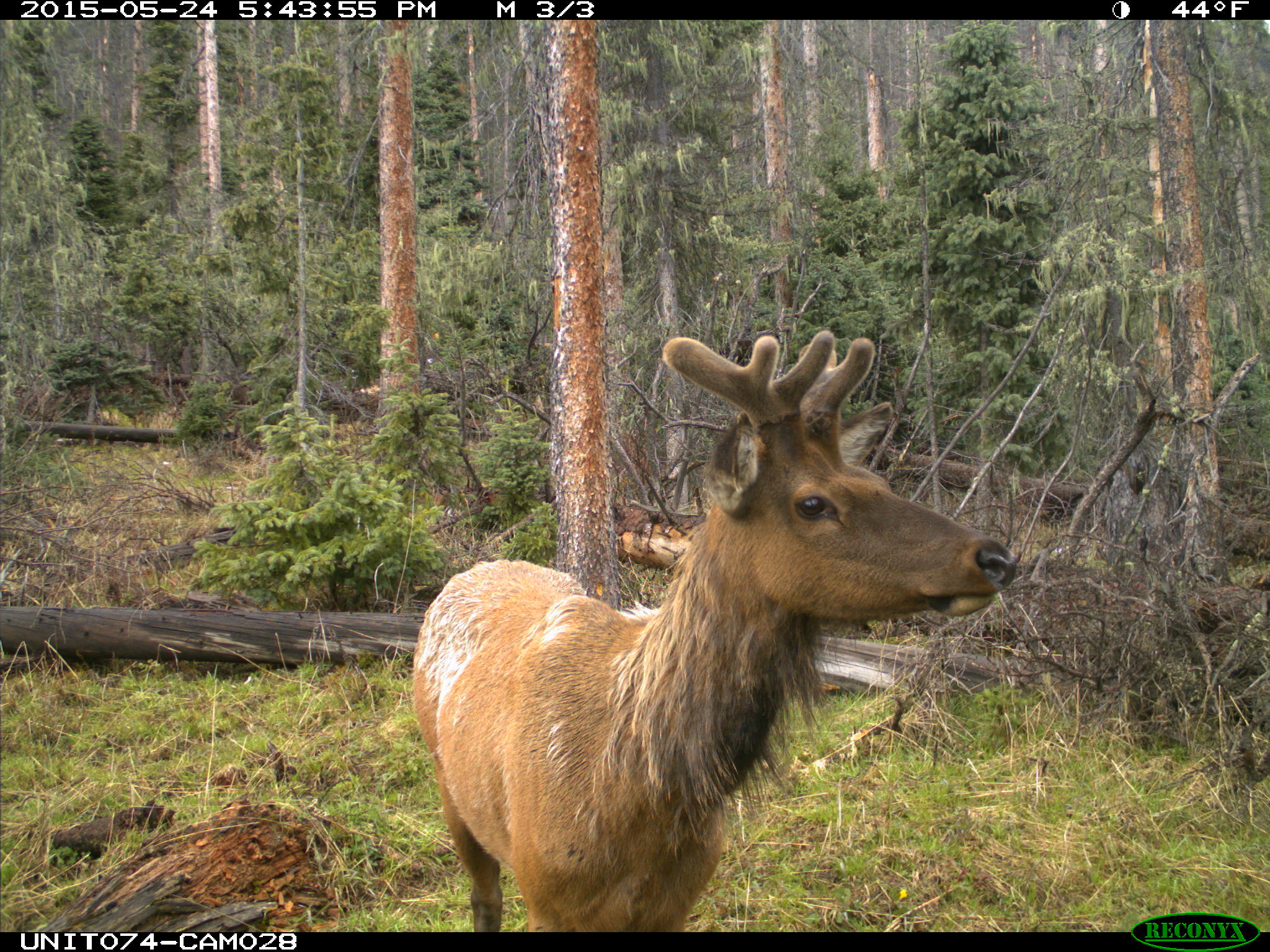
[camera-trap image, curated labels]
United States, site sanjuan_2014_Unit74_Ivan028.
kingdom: Animalia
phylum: Chordata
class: Mammalia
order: Artiodactyla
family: Cervidae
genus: Cervus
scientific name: Cervus elaphus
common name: red deer